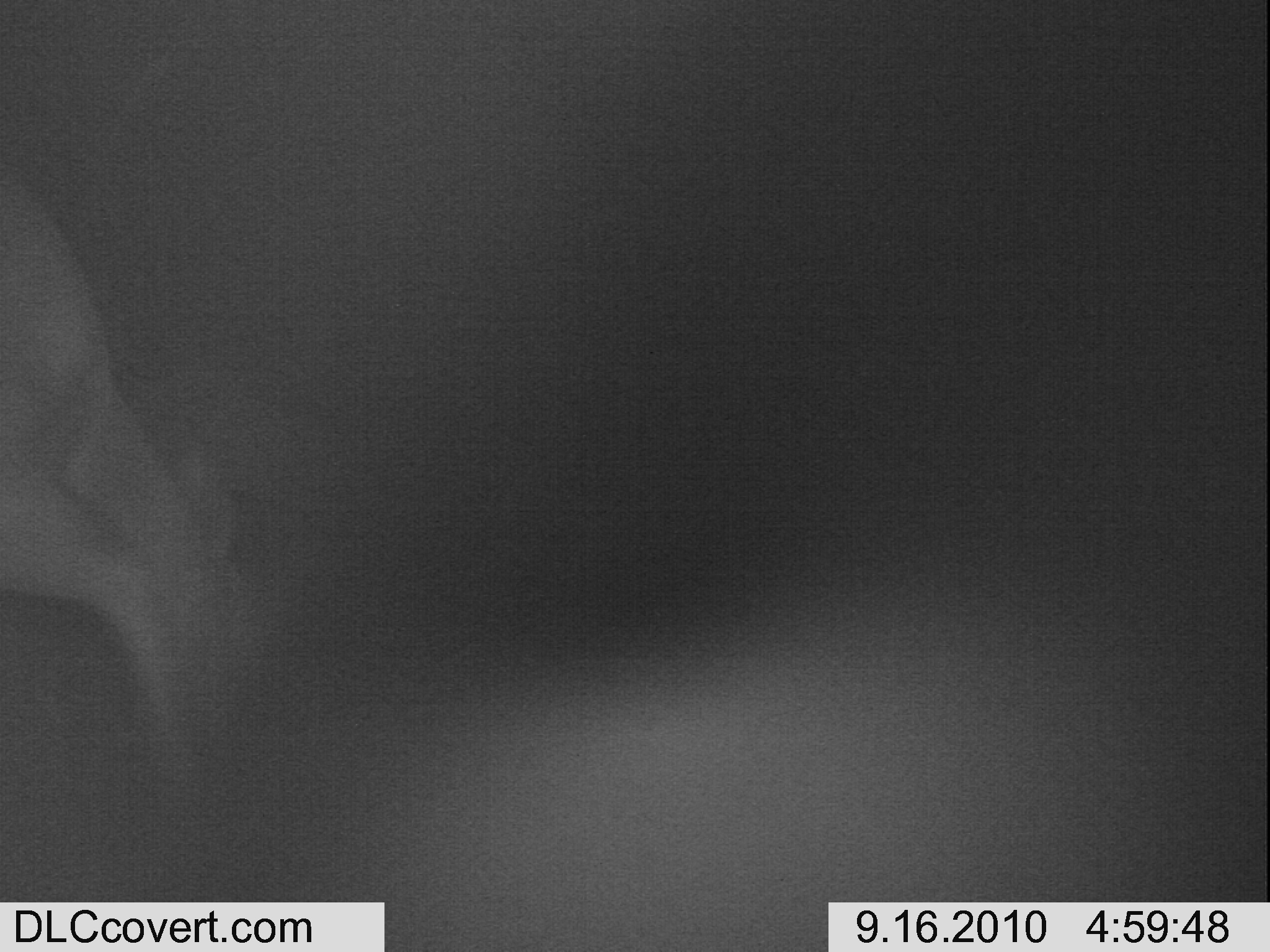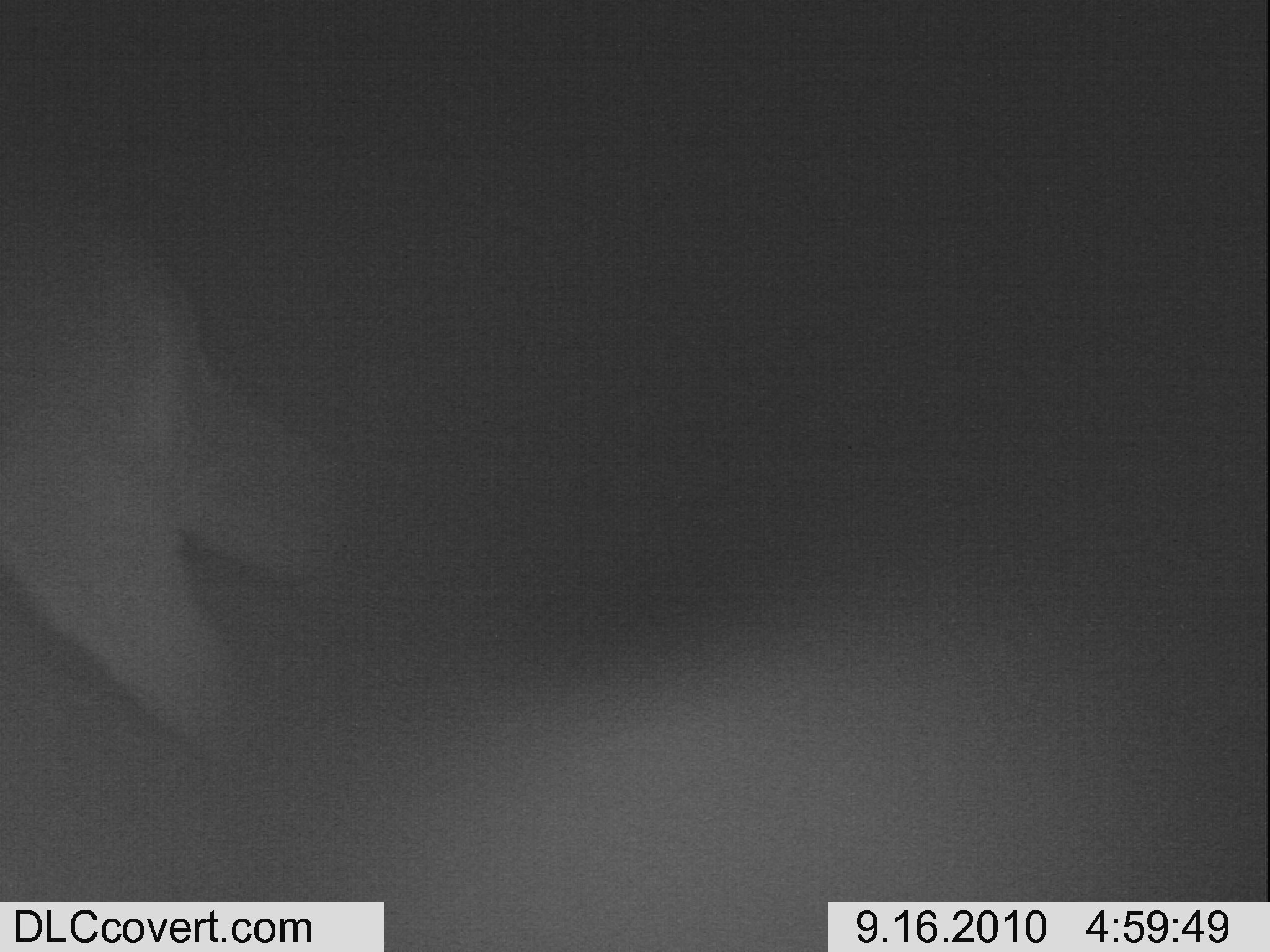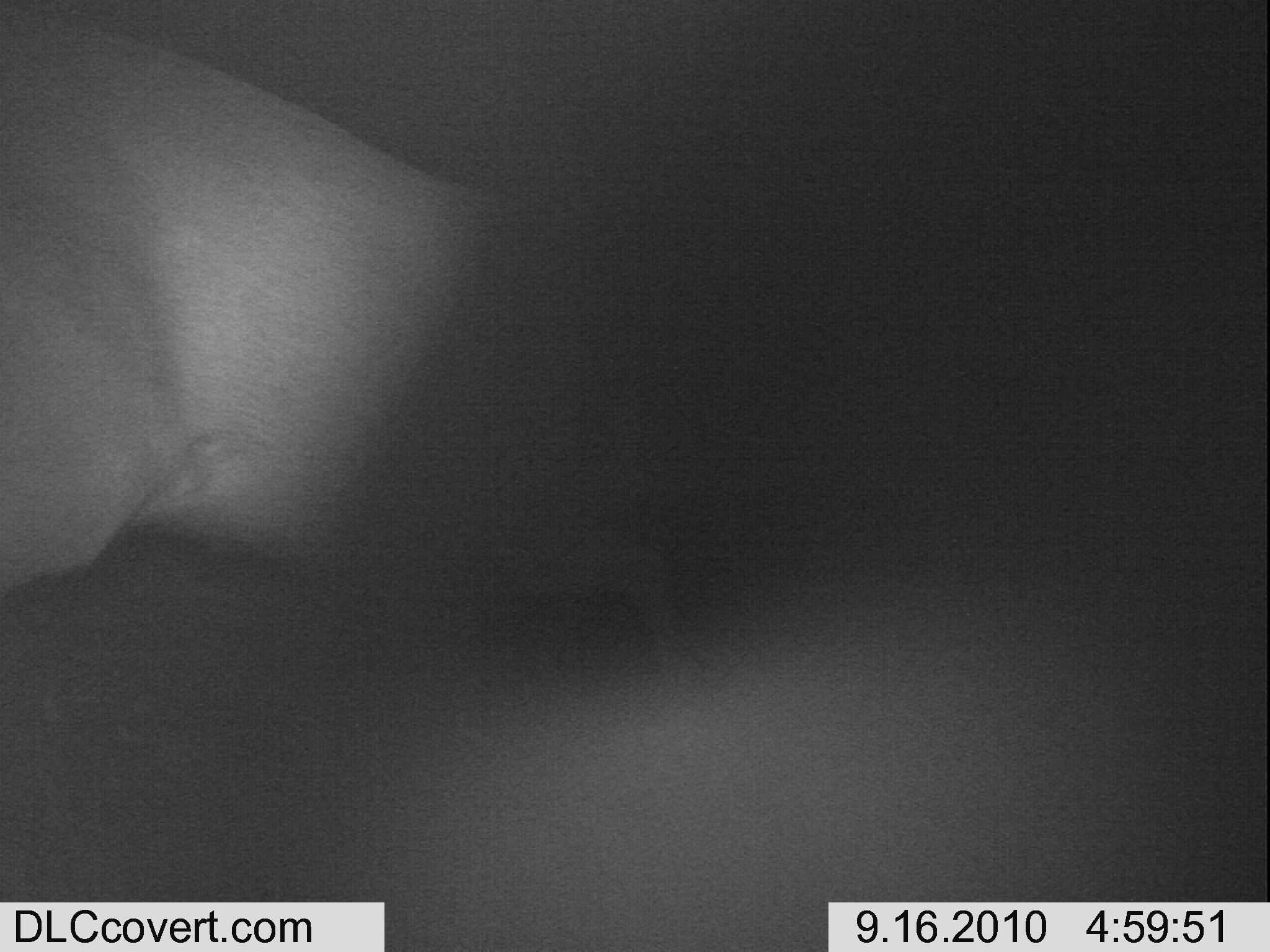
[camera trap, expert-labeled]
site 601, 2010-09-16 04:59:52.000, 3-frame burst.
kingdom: Animalia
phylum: Chordata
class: Mammalia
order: Artiodactyla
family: Bovidae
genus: Tragelaphus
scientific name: Tragelaphus scriptus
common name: bushbuck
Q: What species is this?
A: Tragelaphus scriptus (bushbuck).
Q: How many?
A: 1.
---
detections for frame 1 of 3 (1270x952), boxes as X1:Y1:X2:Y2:
tragelaphus scriptus: 0:170:278:766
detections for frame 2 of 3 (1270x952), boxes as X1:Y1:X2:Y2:
tragelaphus scriptus: 0:170:354:771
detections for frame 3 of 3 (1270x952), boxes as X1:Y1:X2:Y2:
tragelaphus scriptus: 0:0:698:727